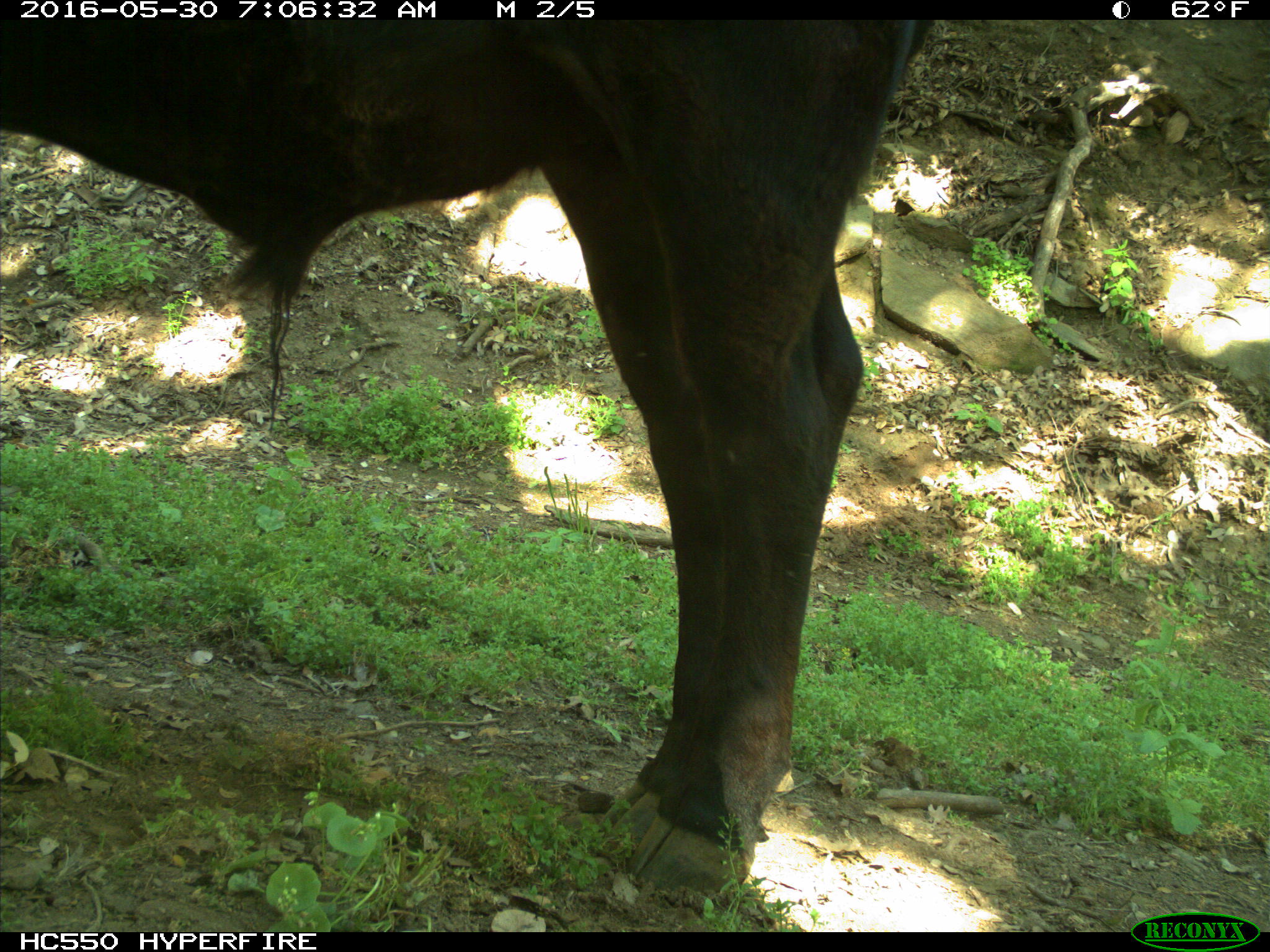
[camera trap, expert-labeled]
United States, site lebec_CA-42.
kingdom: Animalia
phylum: Chordata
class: Mammalia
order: Artiodactyla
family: Bovidae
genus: Bos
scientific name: Bos taurus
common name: domestic cow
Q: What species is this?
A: Bos taurus (domestic cow).